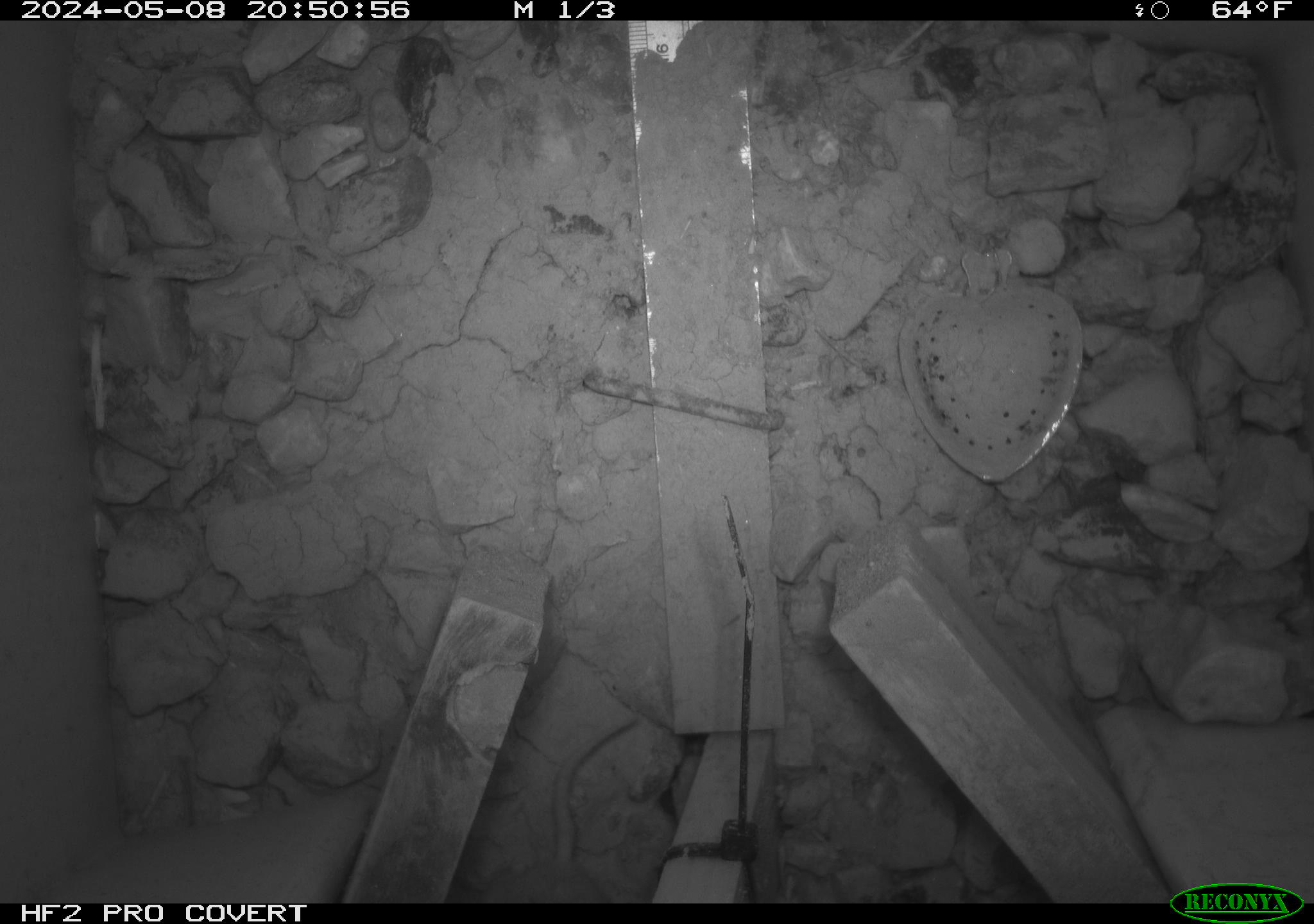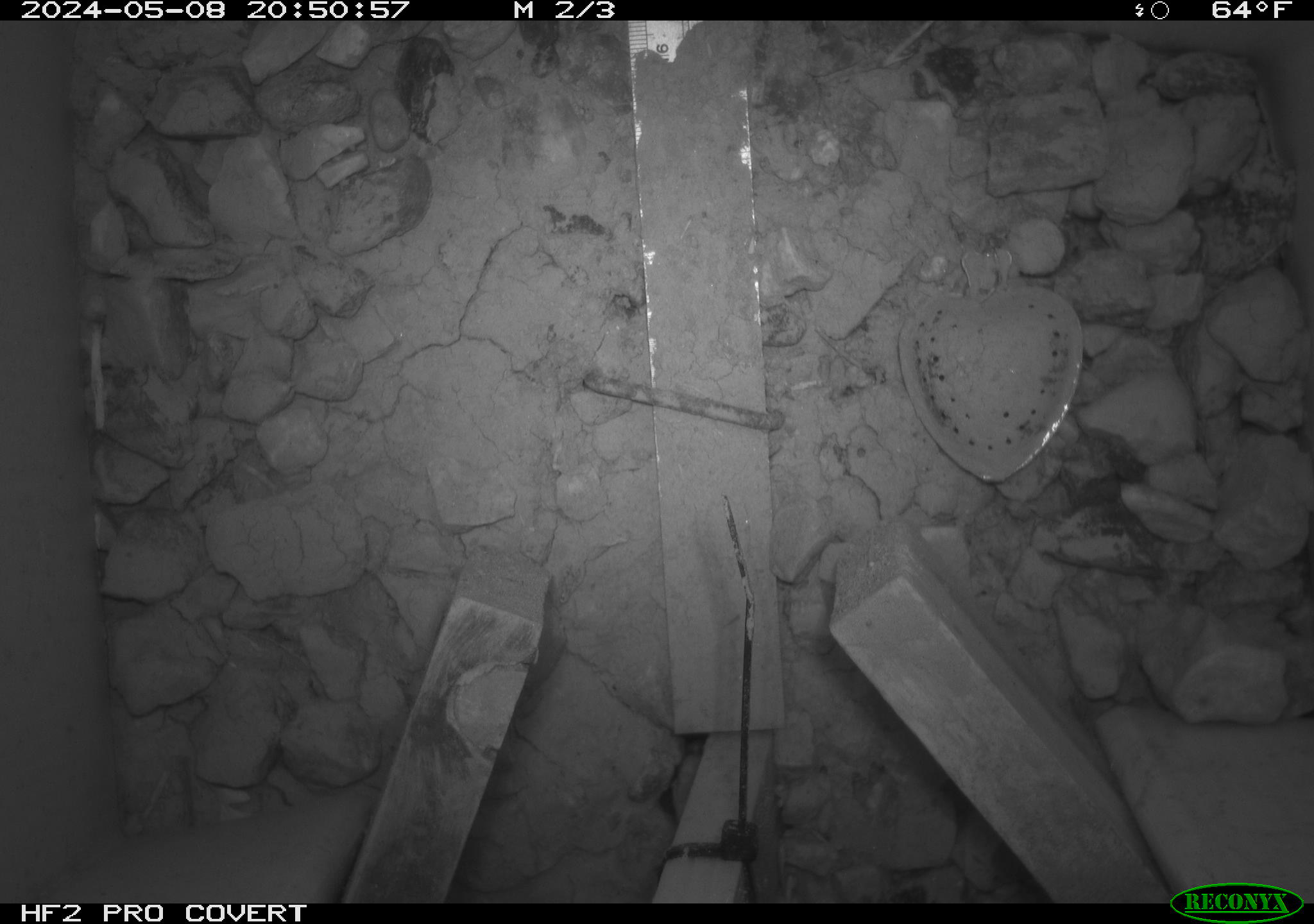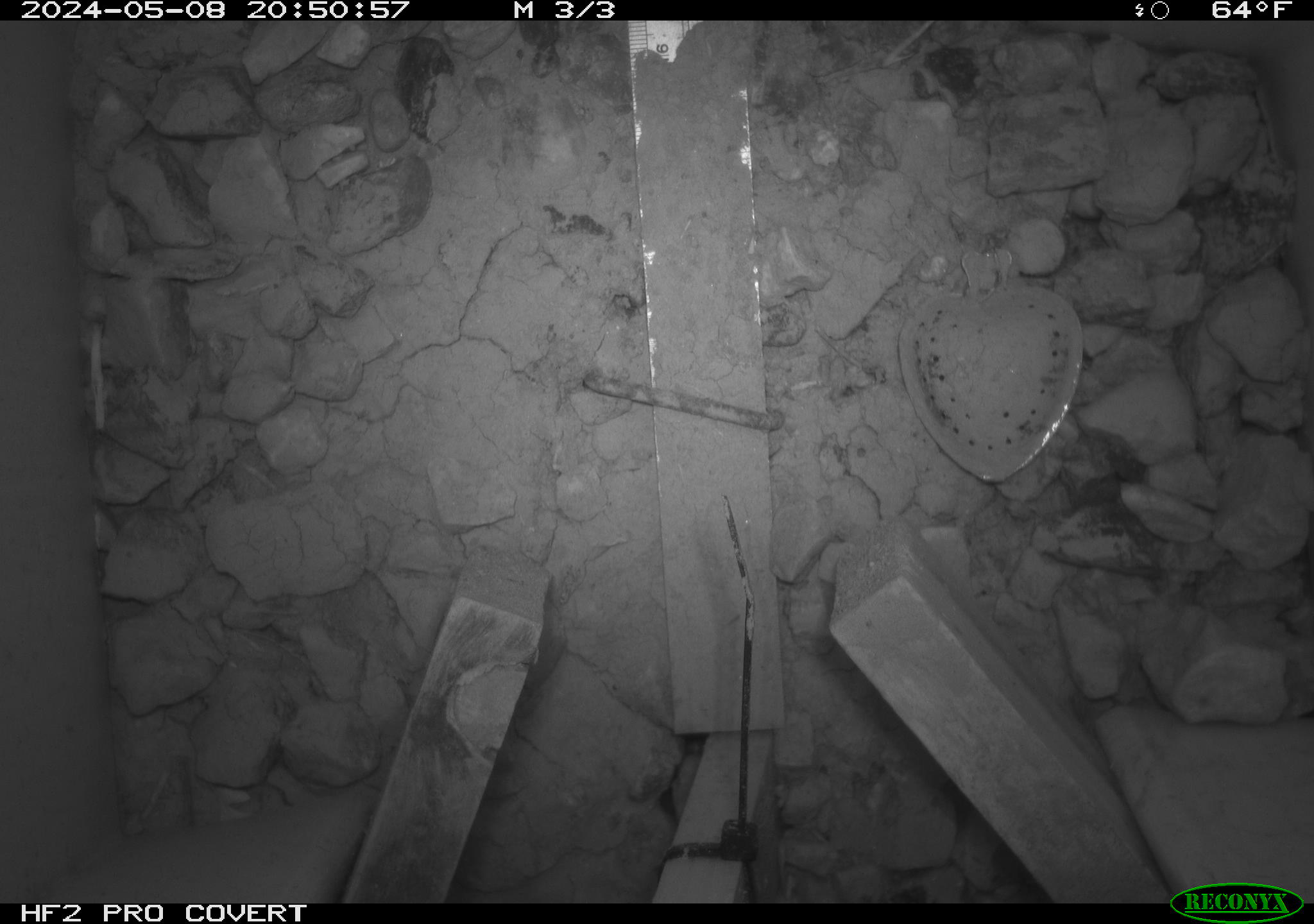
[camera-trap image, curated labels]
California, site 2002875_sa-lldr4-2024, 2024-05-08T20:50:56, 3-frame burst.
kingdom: Animalia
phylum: Chordata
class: Mammalia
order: Rodentia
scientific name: Rodentia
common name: rodent